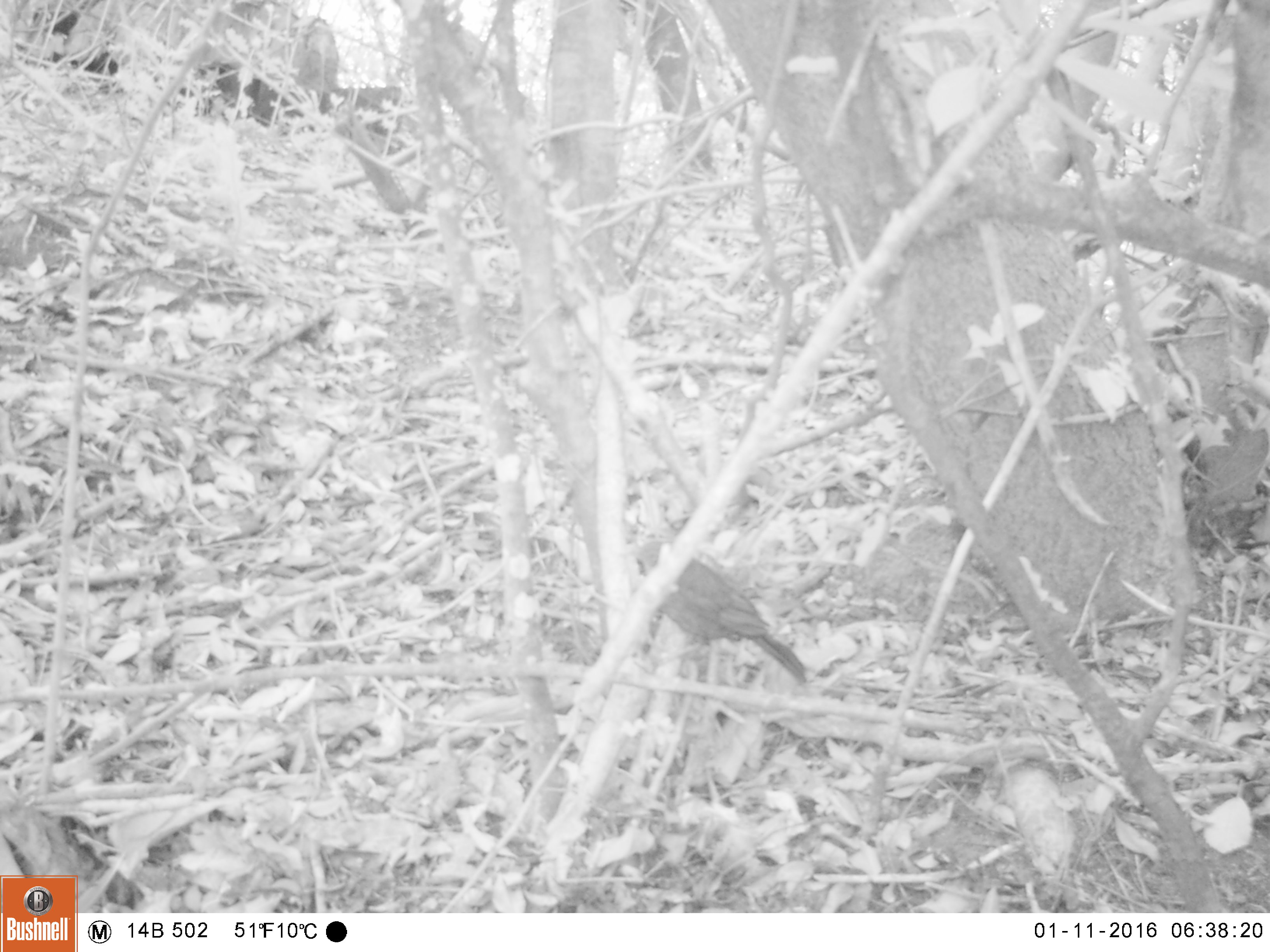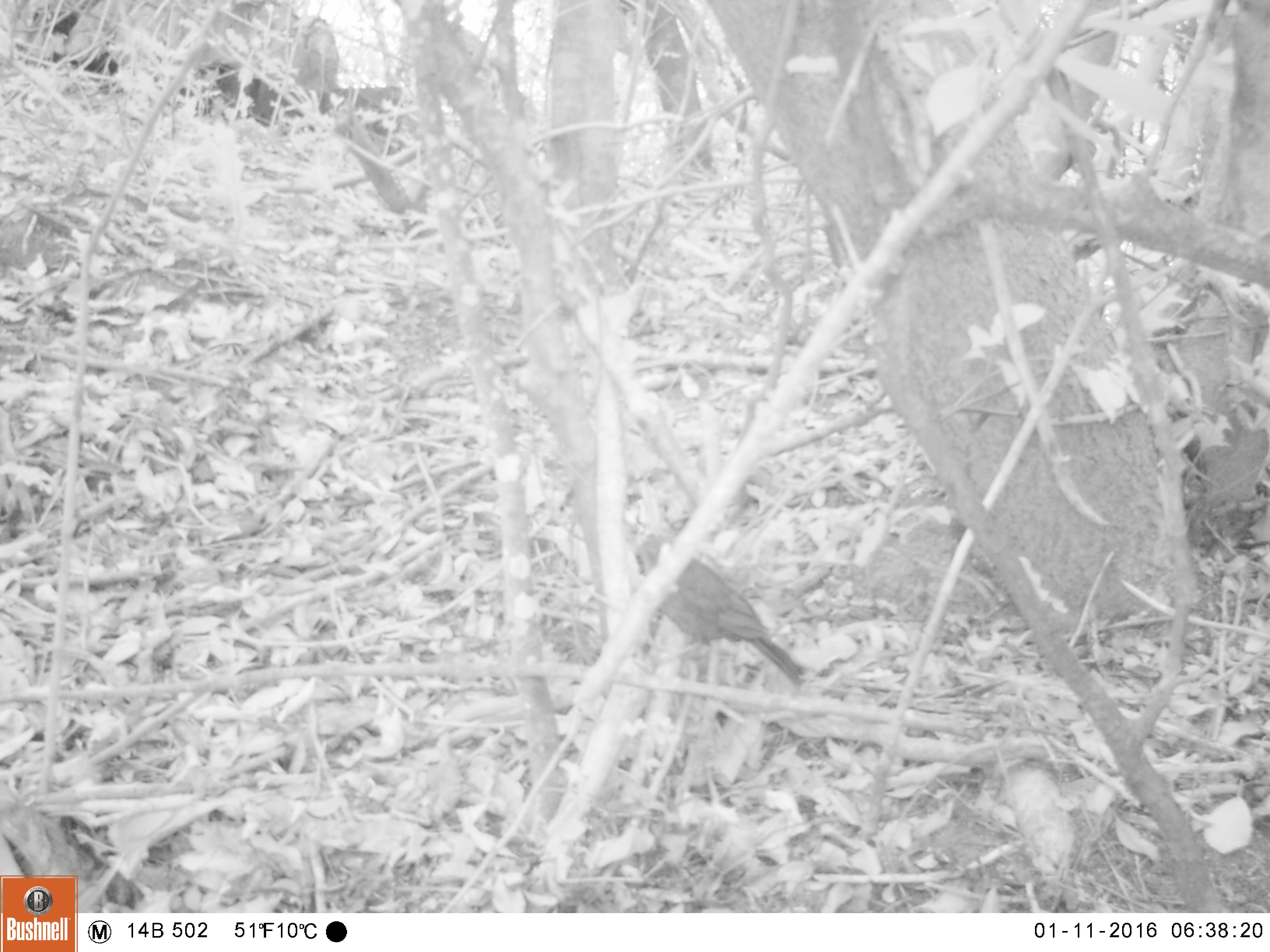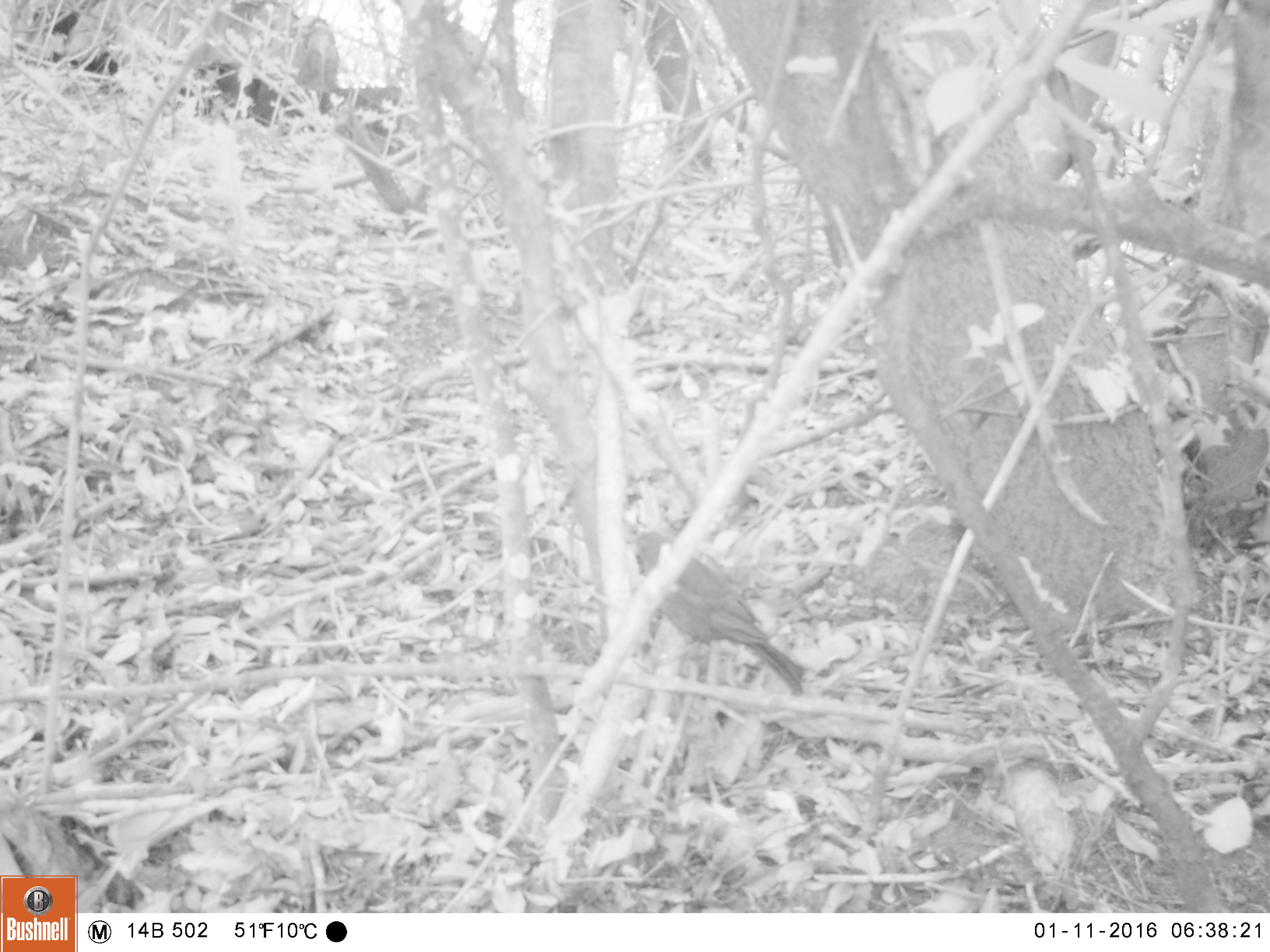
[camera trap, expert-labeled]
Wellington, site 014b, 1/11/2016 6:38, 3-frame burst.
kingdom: Animalia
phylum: Chordata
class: Aves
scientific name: Aves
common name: bird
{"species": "bird (Aves)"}